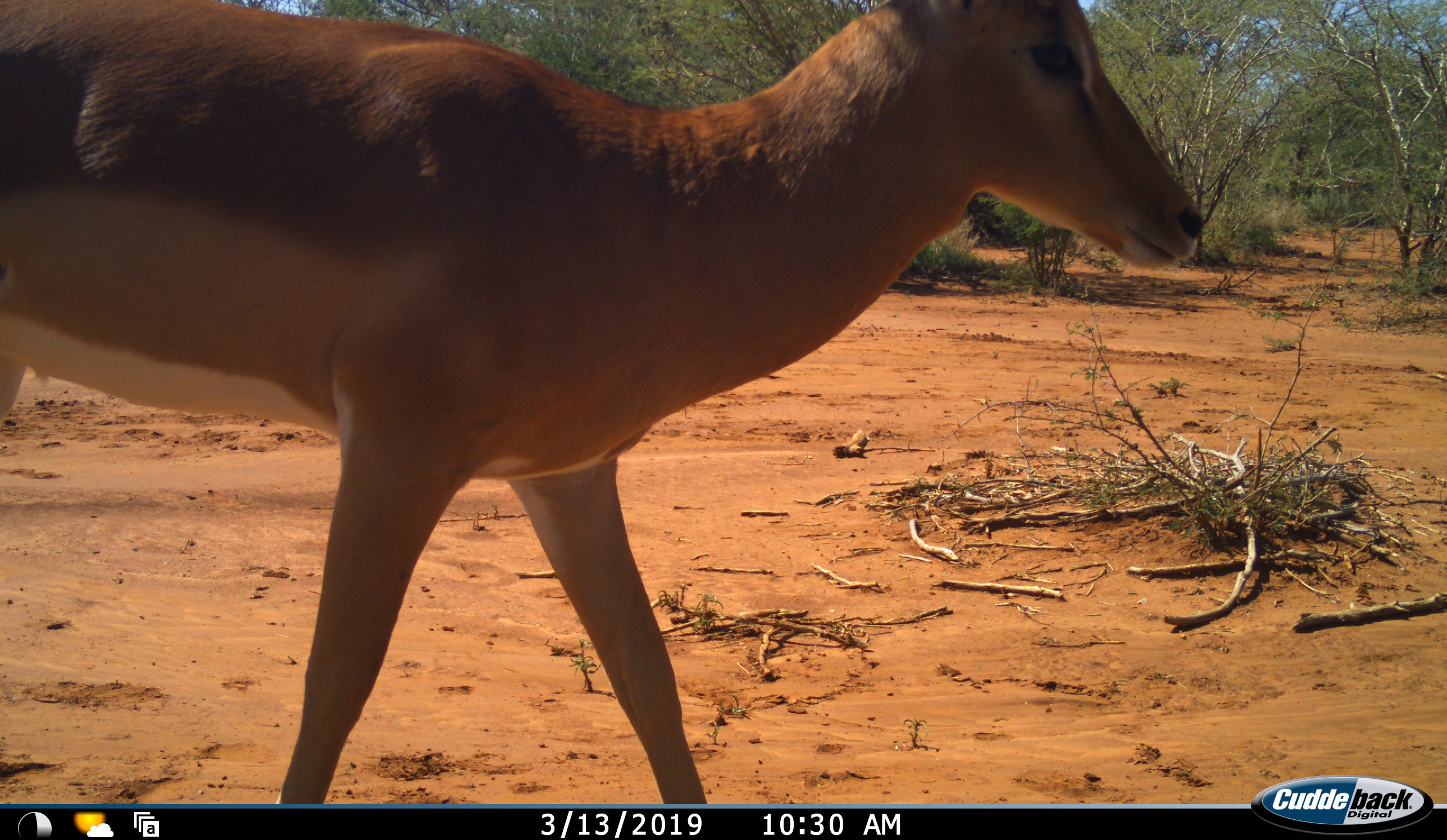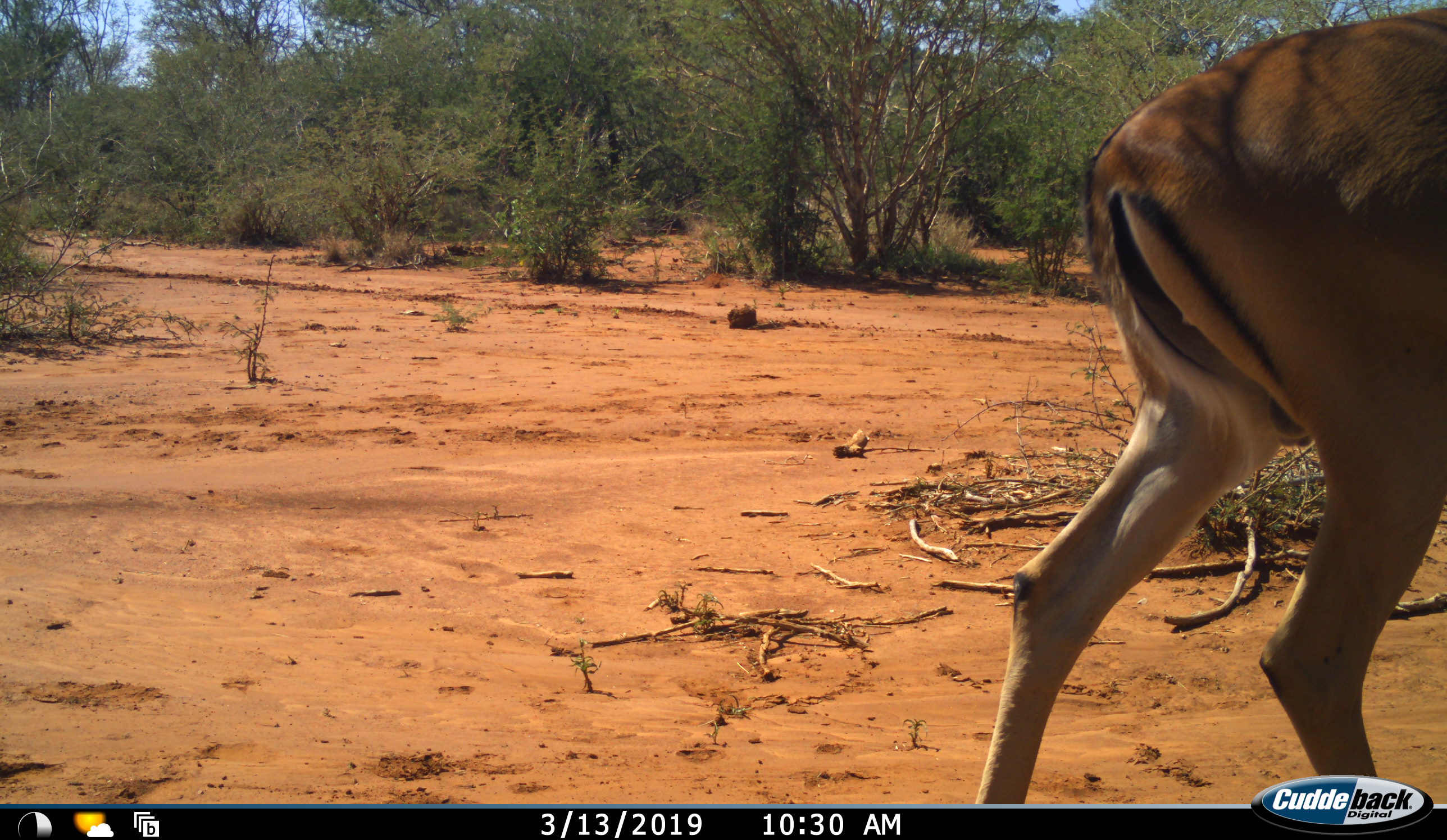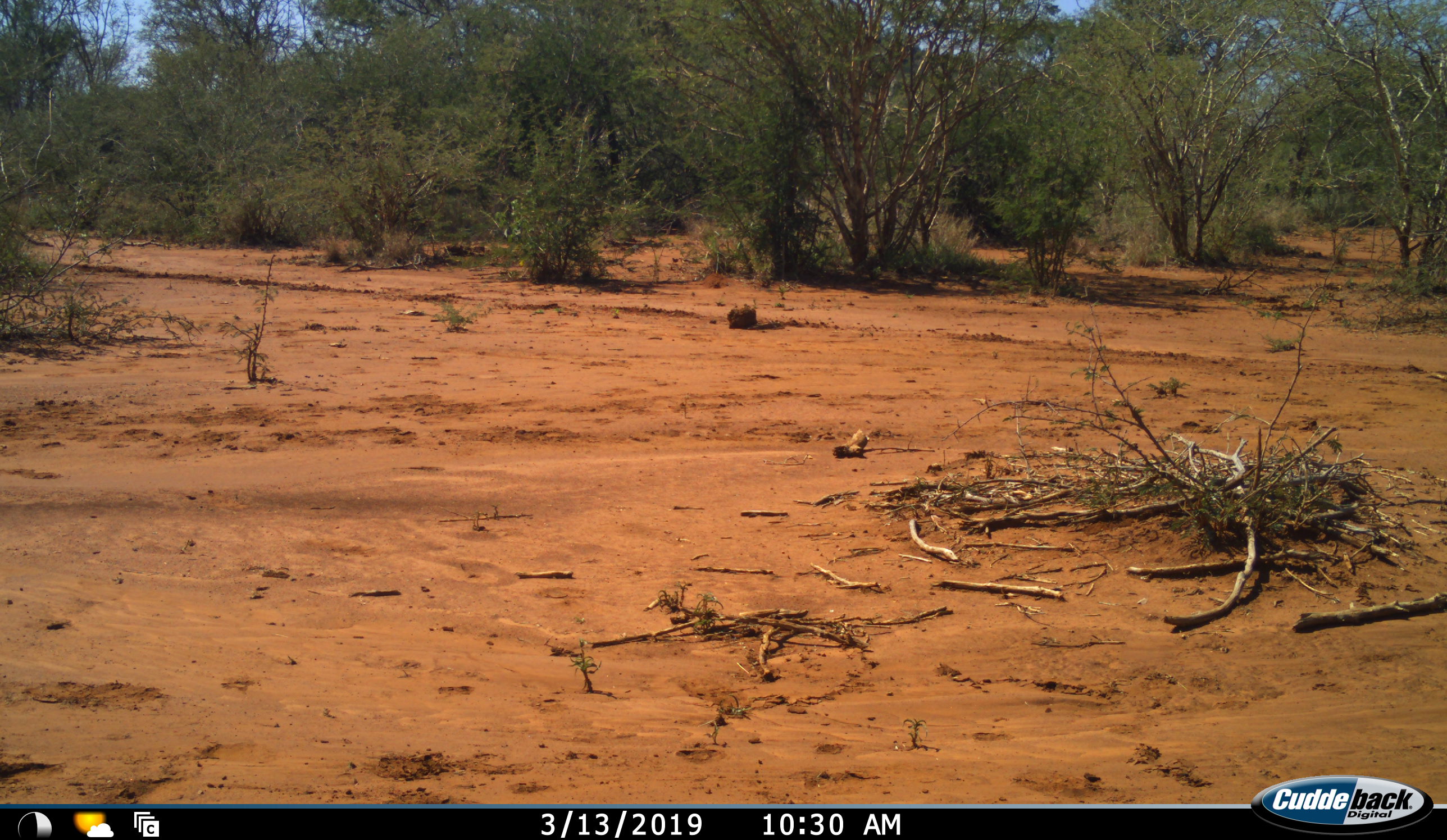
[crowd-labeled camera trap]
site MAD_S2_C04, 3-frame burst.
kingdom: Animalia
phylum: Chordata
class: Mammalia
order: Artiodactyla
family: Bovidae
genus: Aepyceros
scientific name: Aepyceros melampus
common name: impala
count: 1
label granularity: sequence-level